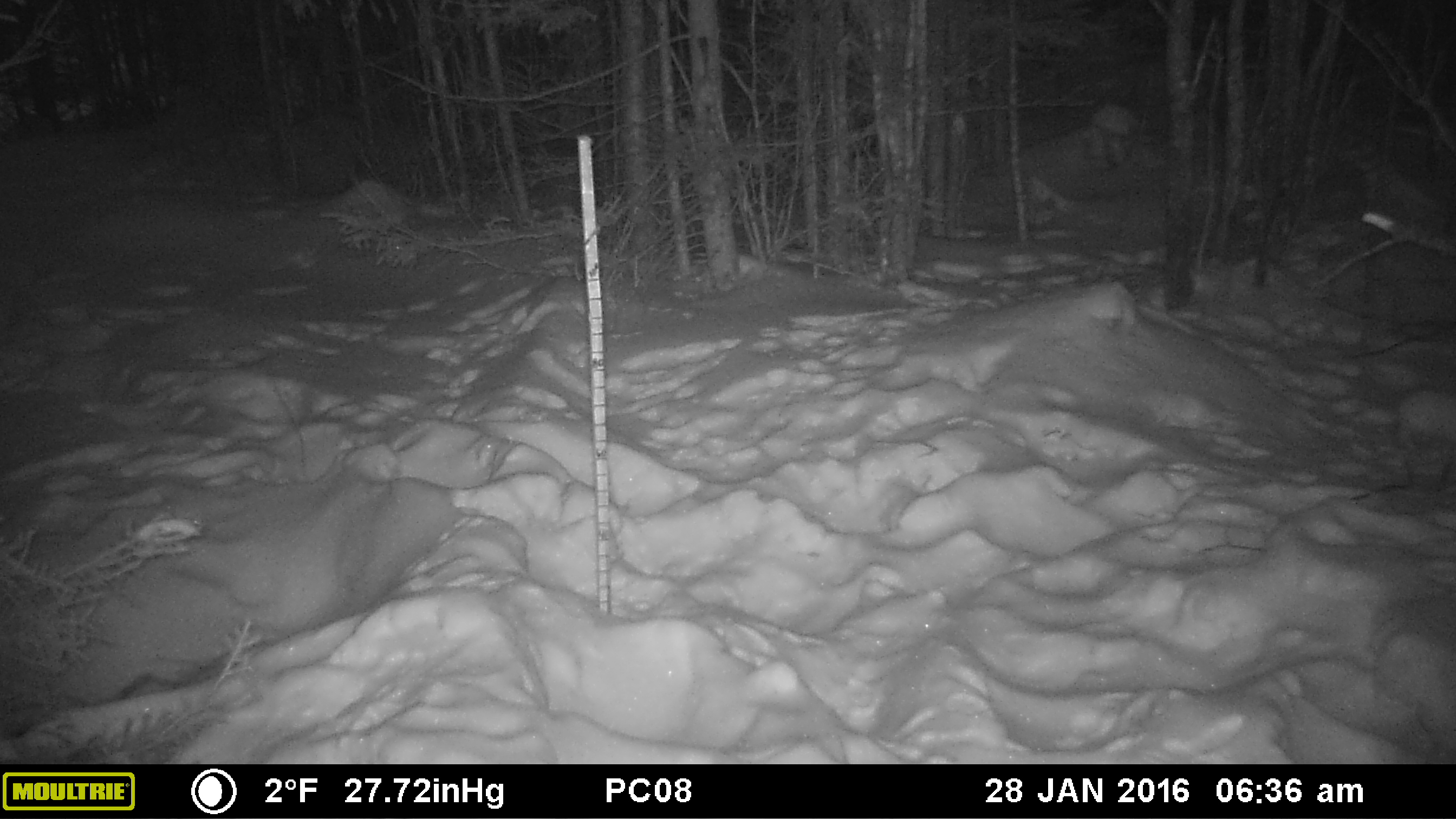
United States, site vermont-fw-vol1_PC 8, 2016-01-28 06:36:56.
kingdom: Animalia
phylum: Chordata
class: Mammalia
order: Lagomorpha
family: Leporidae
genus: Lepus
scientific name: Lepus americanus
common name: snowshoe hare